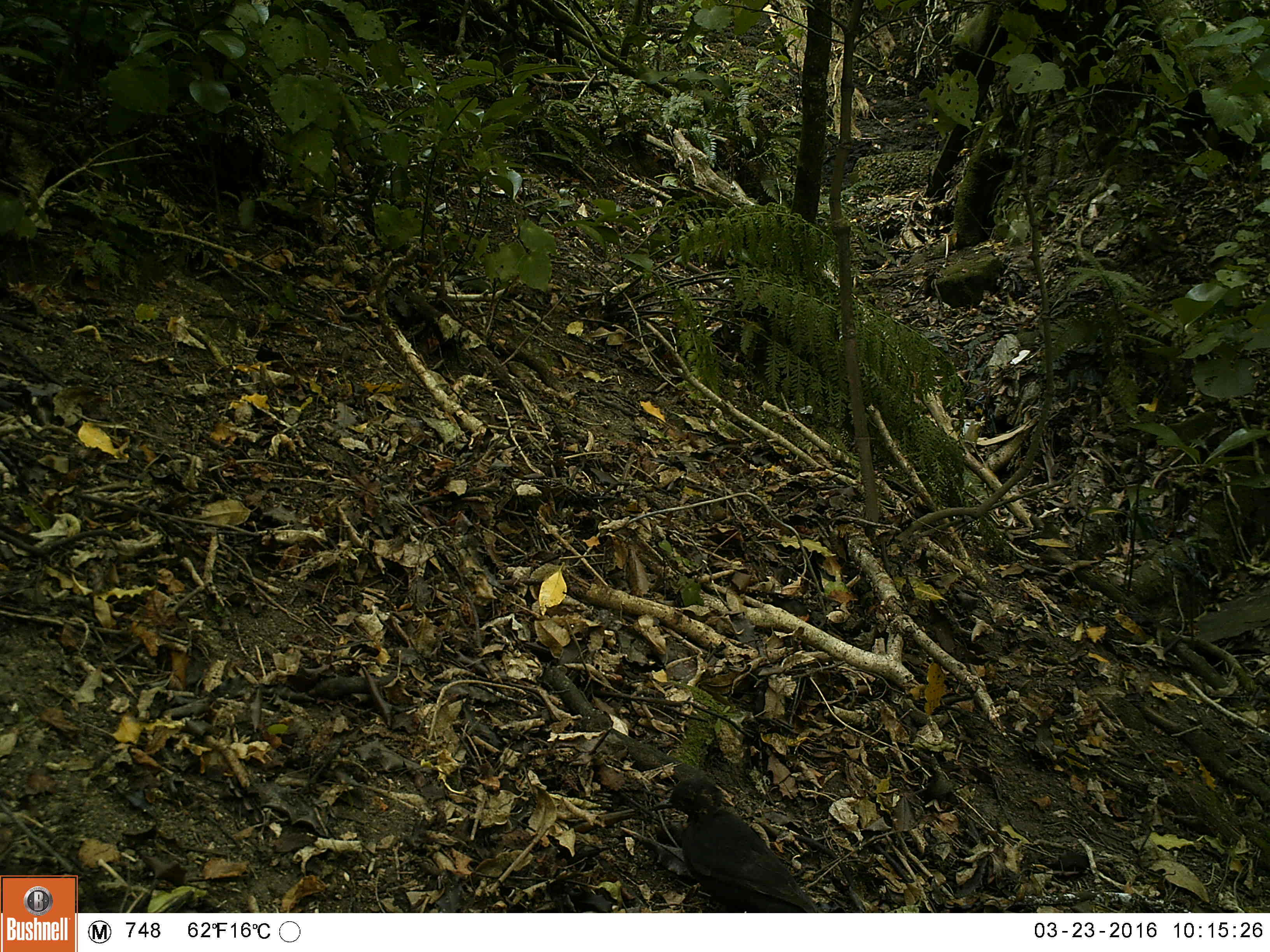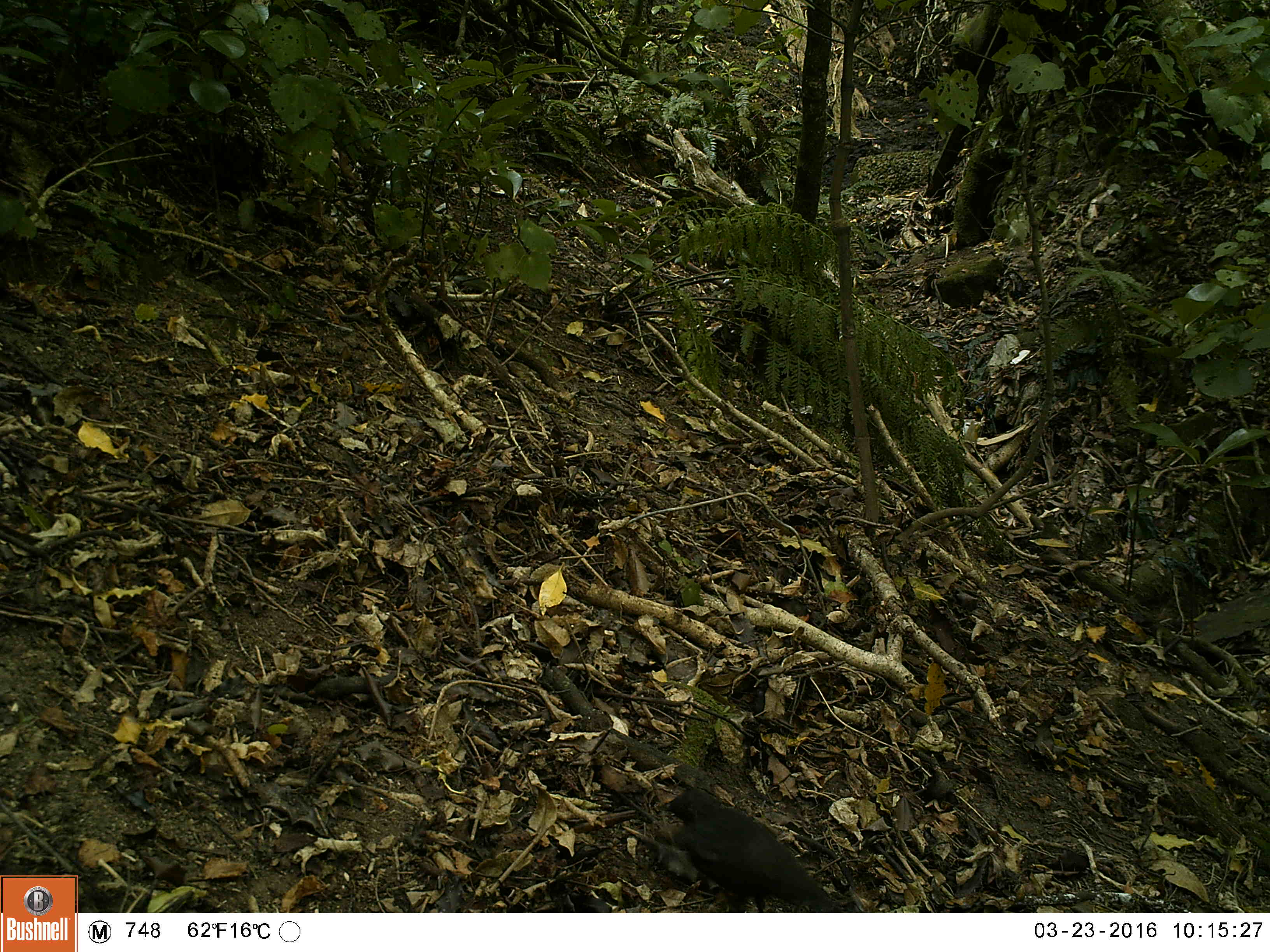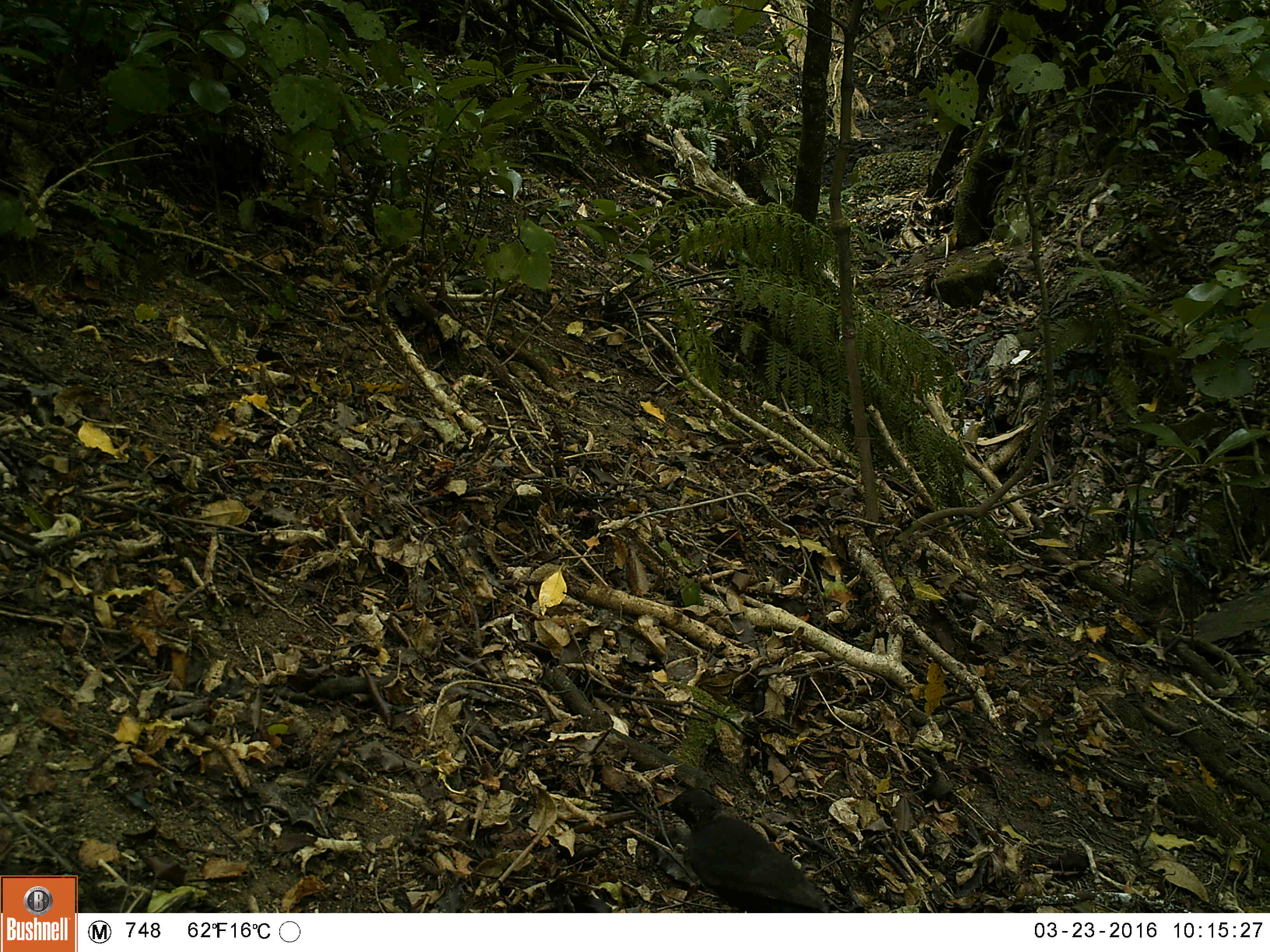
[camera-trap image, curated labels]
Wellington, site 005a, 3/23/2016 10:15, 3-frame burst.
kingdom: Animalia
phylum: Chordata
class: Aves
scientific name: Aves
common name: bird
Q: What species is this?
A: Bird (Aves).